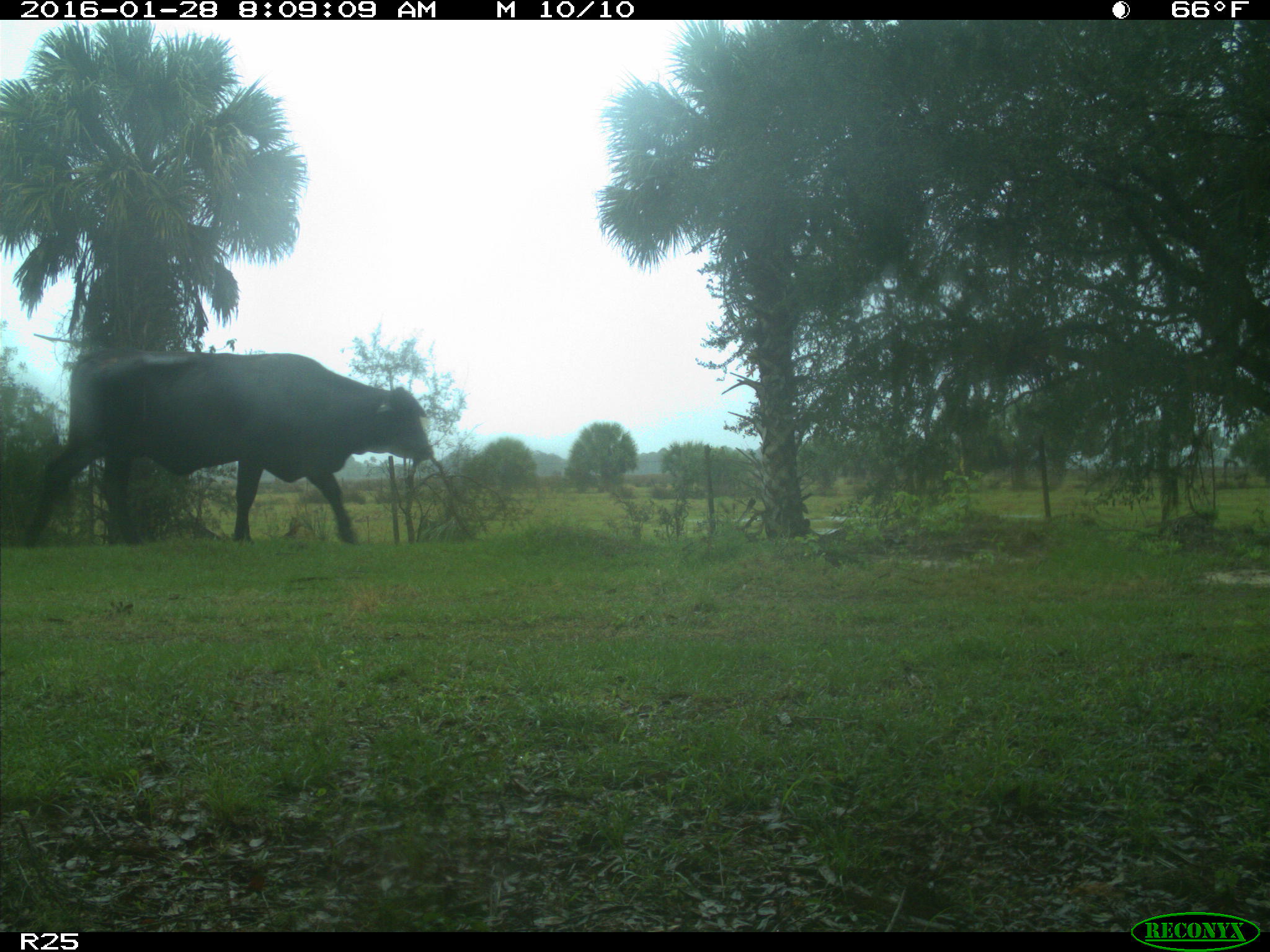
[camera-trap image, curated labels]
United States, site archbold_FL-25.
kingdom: Animalia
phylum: Chordata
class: Mammalia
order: Artiodactyla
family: Bovidae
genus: Bos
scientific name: Bos taurus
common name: domestic cow